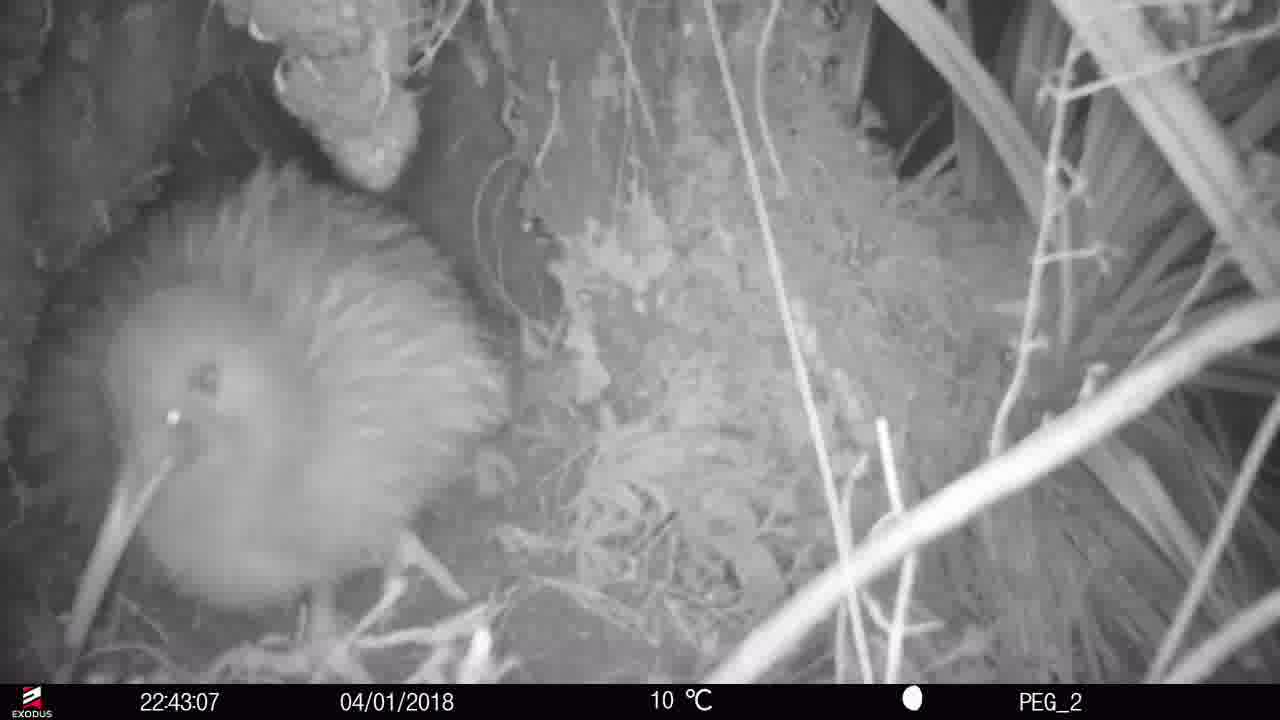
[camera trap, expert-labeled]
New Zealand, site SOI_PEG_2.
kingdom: Animalia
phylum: Chordata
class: Aves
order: Apterygiformes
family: Apterygidae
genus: Apteryx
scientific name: Apteryx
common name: kiwi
Kiwi (Apteryx).